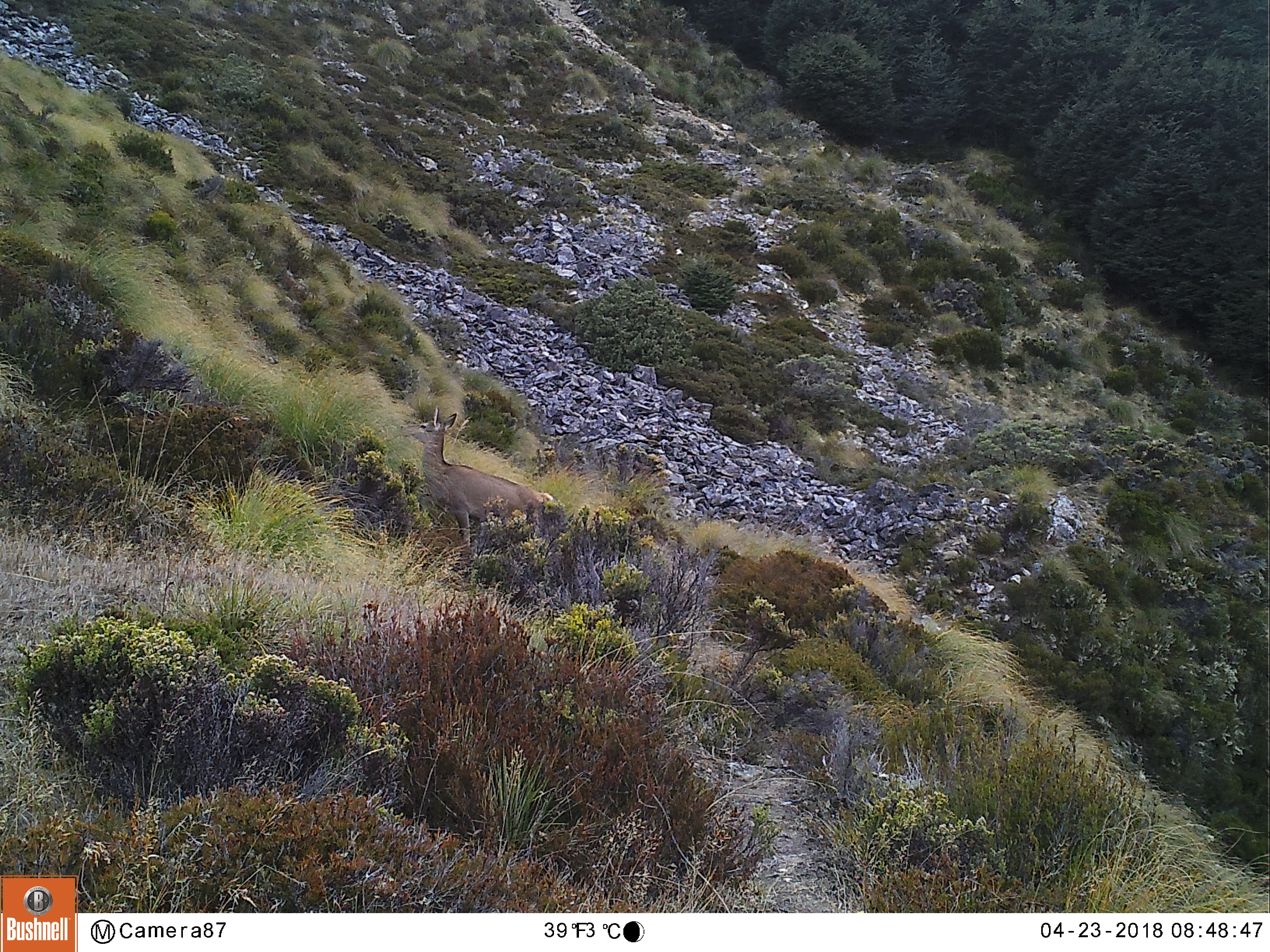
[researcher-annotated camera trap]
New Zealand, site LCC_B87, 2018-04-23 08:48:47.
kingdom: Animalia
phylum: Chordata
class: Mammalia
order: Artiodactyla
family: Cervidae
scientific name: Cervidae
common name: deer